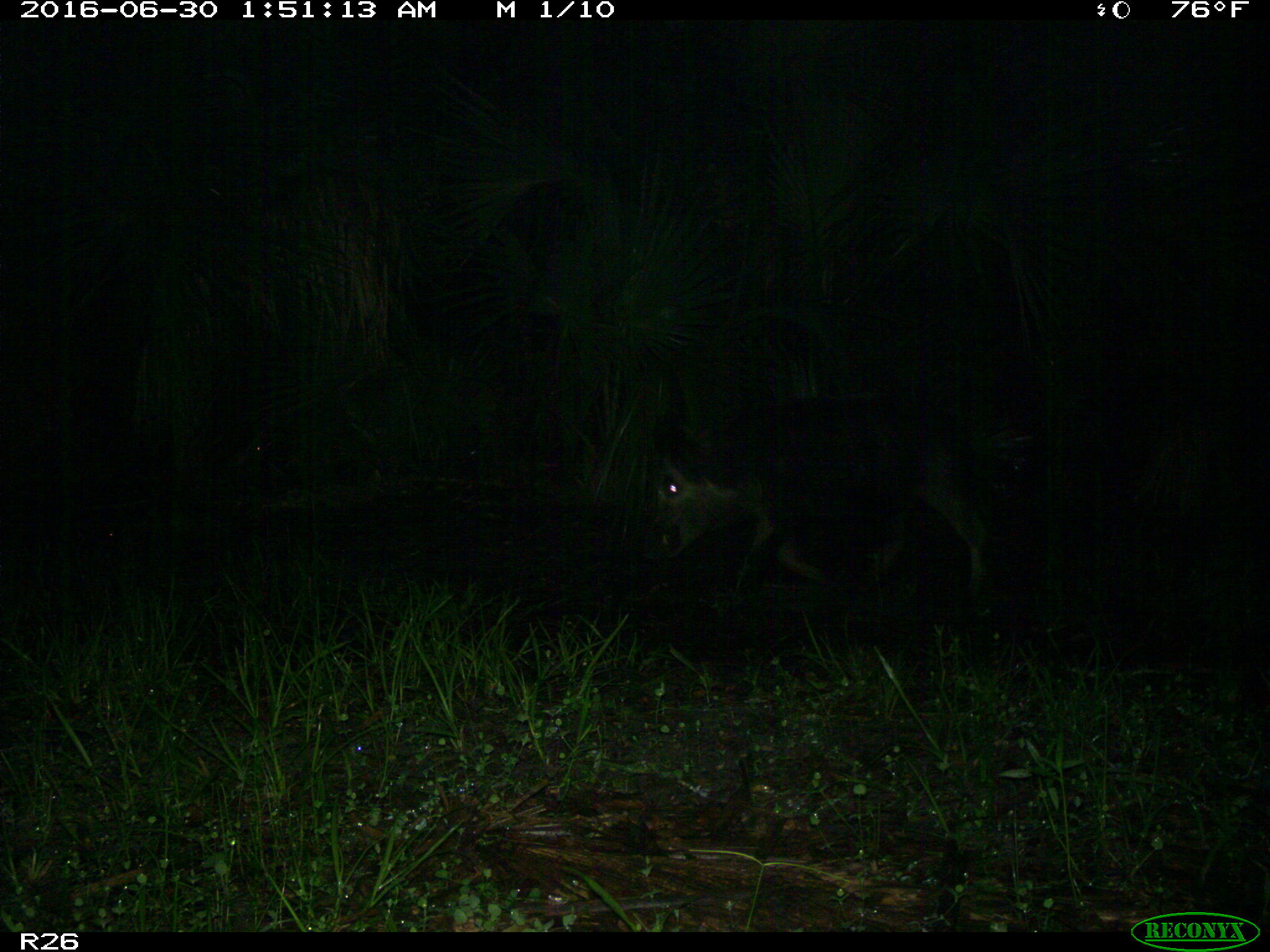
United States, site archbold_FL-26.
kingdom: Animalia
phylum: Chordata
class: Mammalia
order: Artiodactyla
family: Suidae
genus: Sus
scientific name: Sus scrofa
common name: wild boar